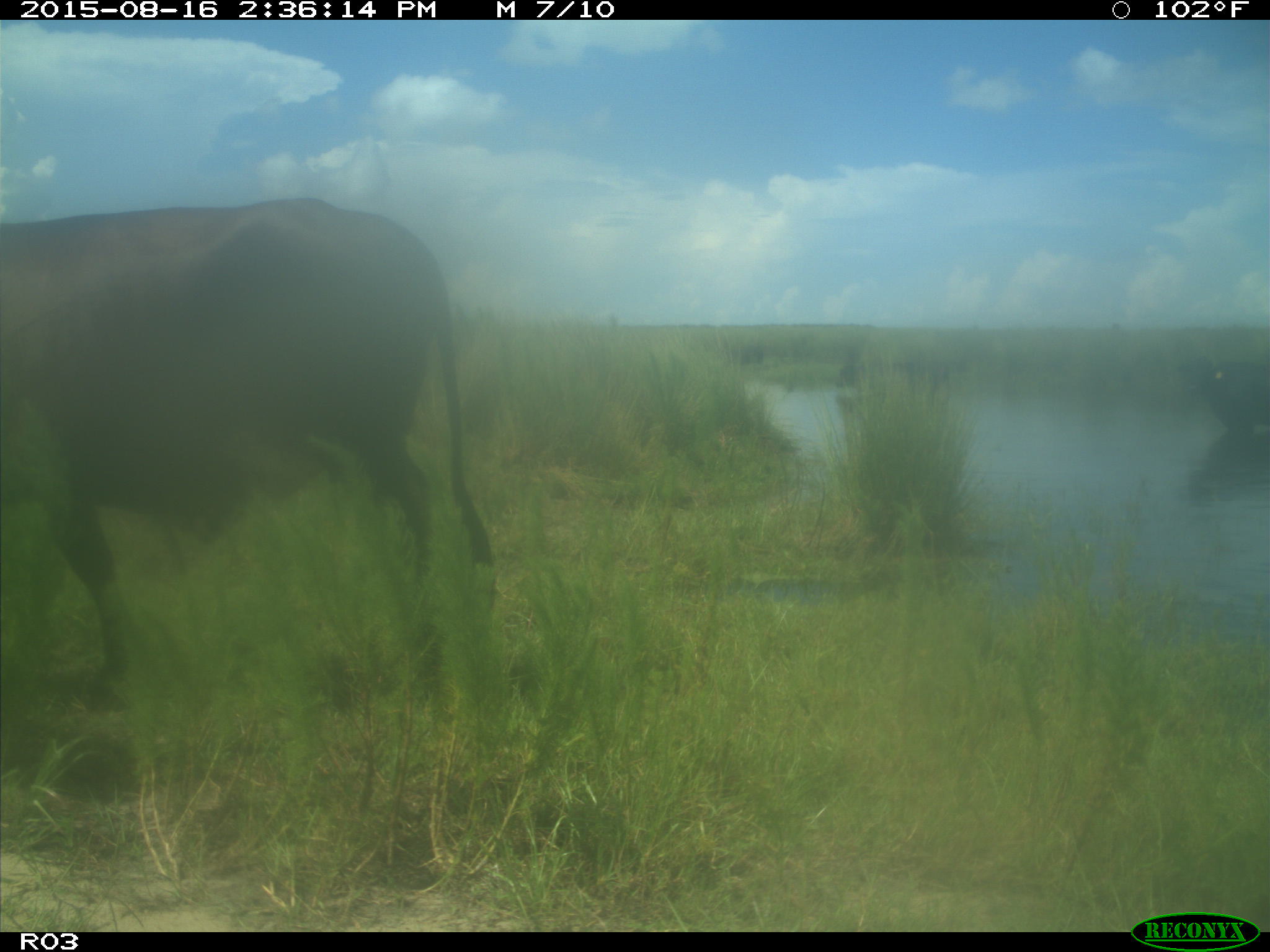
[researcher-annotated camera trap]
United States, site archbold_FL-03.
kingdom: Animalia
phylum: Chordata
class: Mammalia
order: Artiodactyla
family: Bovidae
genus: Bos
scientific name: Bos taurus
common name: domestic cow